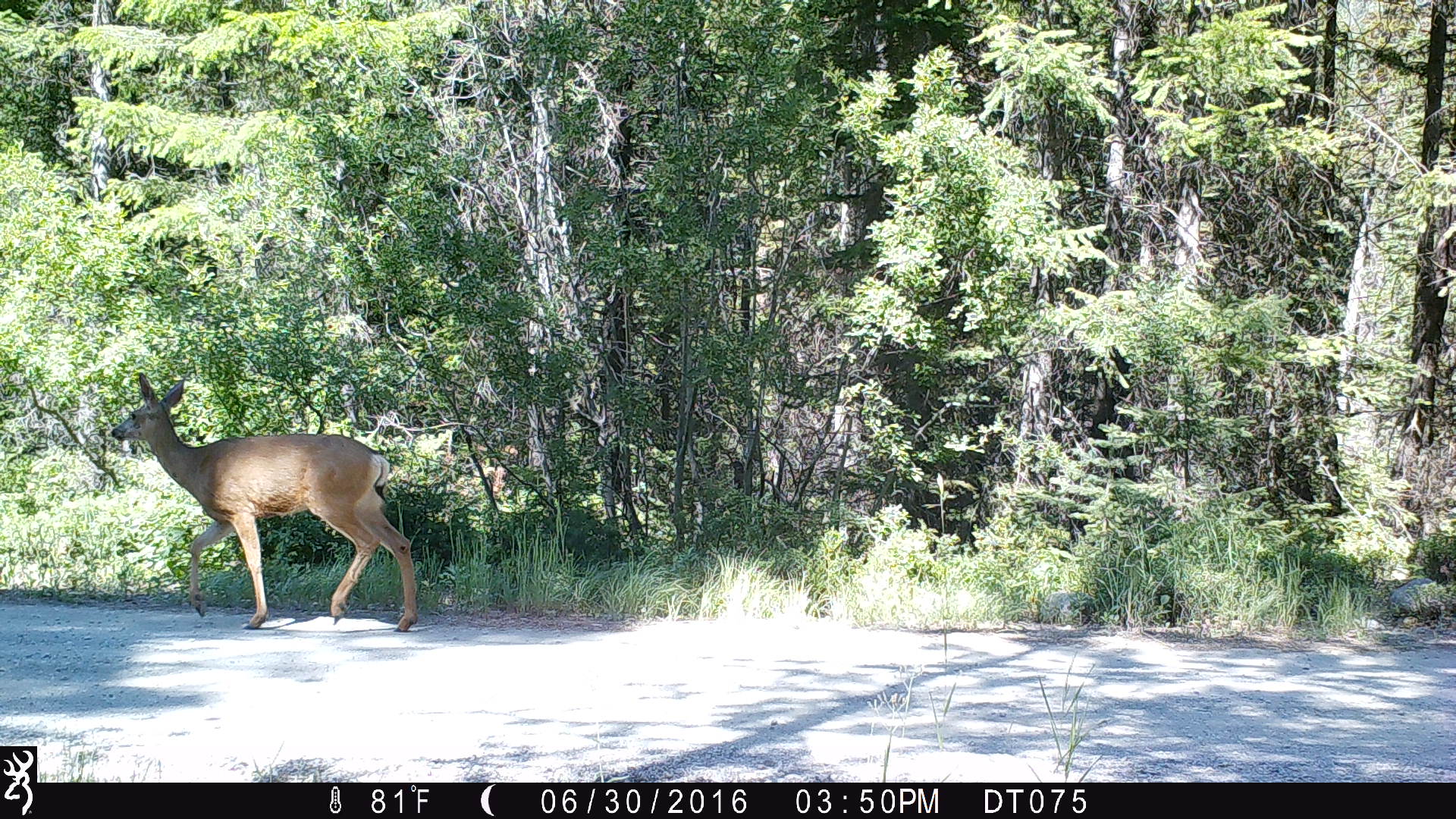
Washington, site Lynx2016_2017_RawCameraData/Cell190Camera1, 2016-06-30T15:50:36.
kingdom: Animalia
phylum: Chordata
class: Mammalia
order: Artiodactyla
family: Cervidae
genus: Odocoileus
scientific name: Odocoileus hemionus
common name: mule deer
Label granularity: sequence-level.